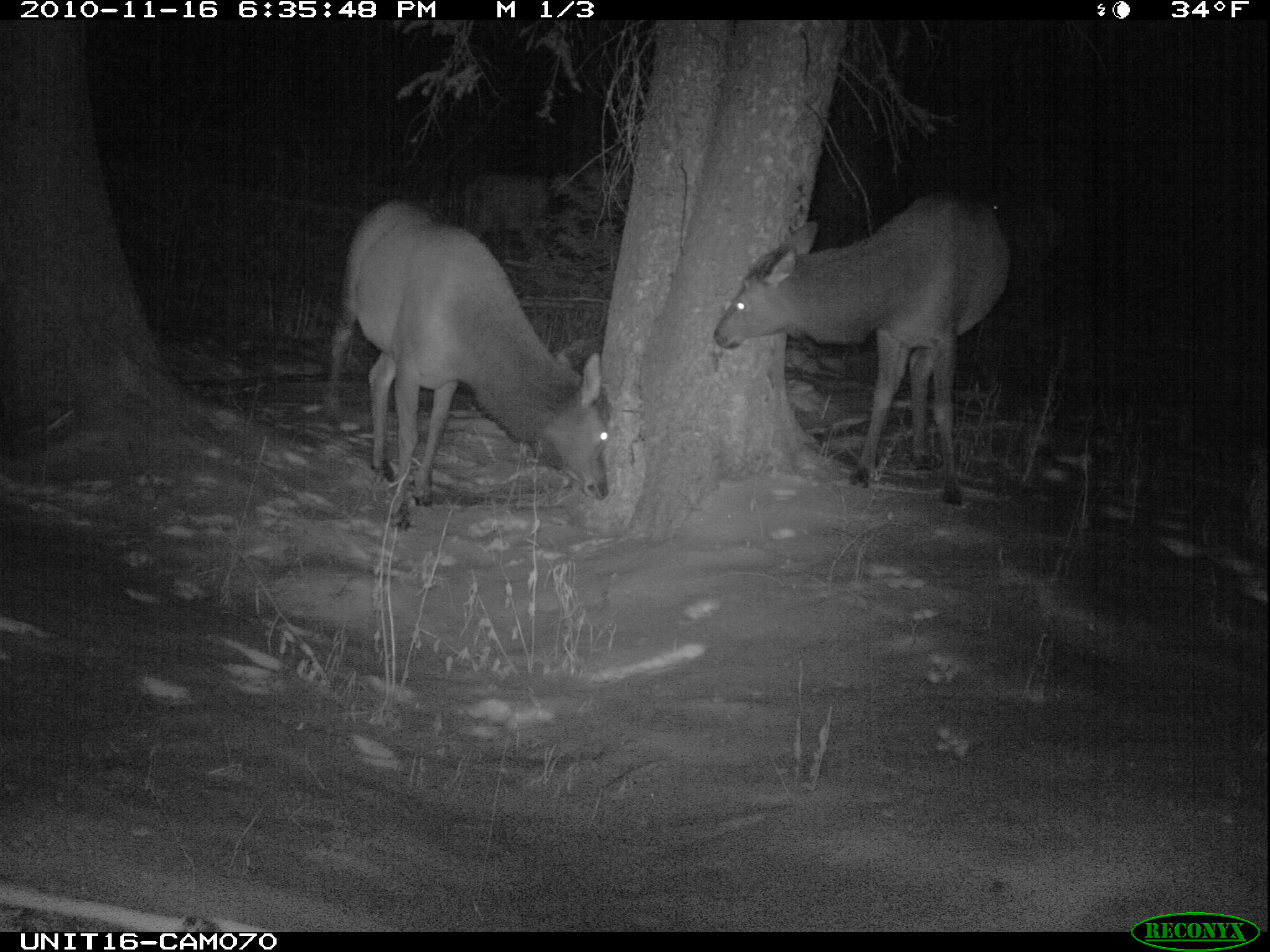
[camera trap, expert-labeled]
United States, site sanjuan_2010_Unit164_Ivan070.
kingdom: Animalia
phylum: Chordata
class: Mammalia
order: Artiodactyla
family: Cervidae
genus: Cervus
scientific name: Cervus elaphus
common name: red deer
Cervus elaphus (red deer).